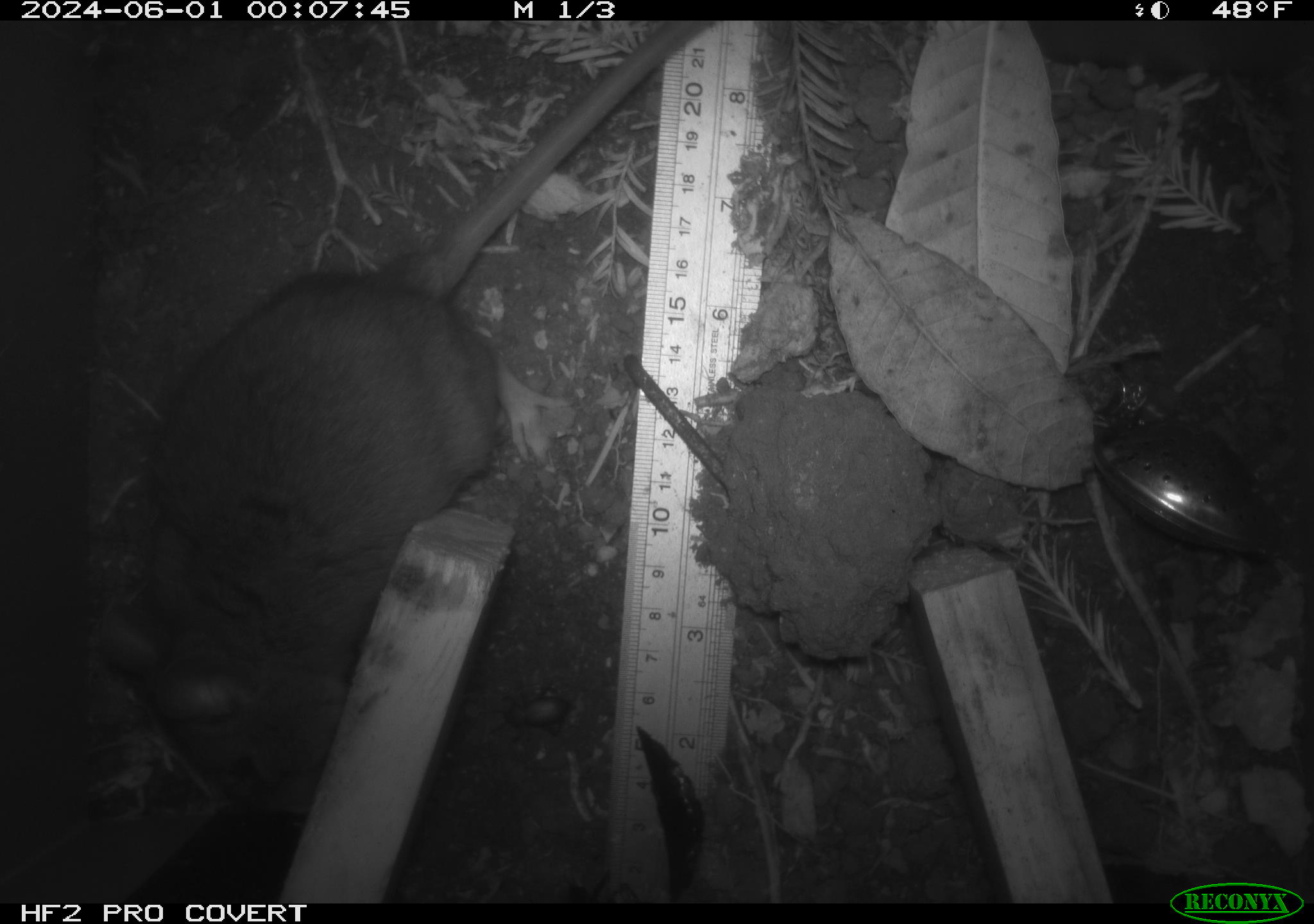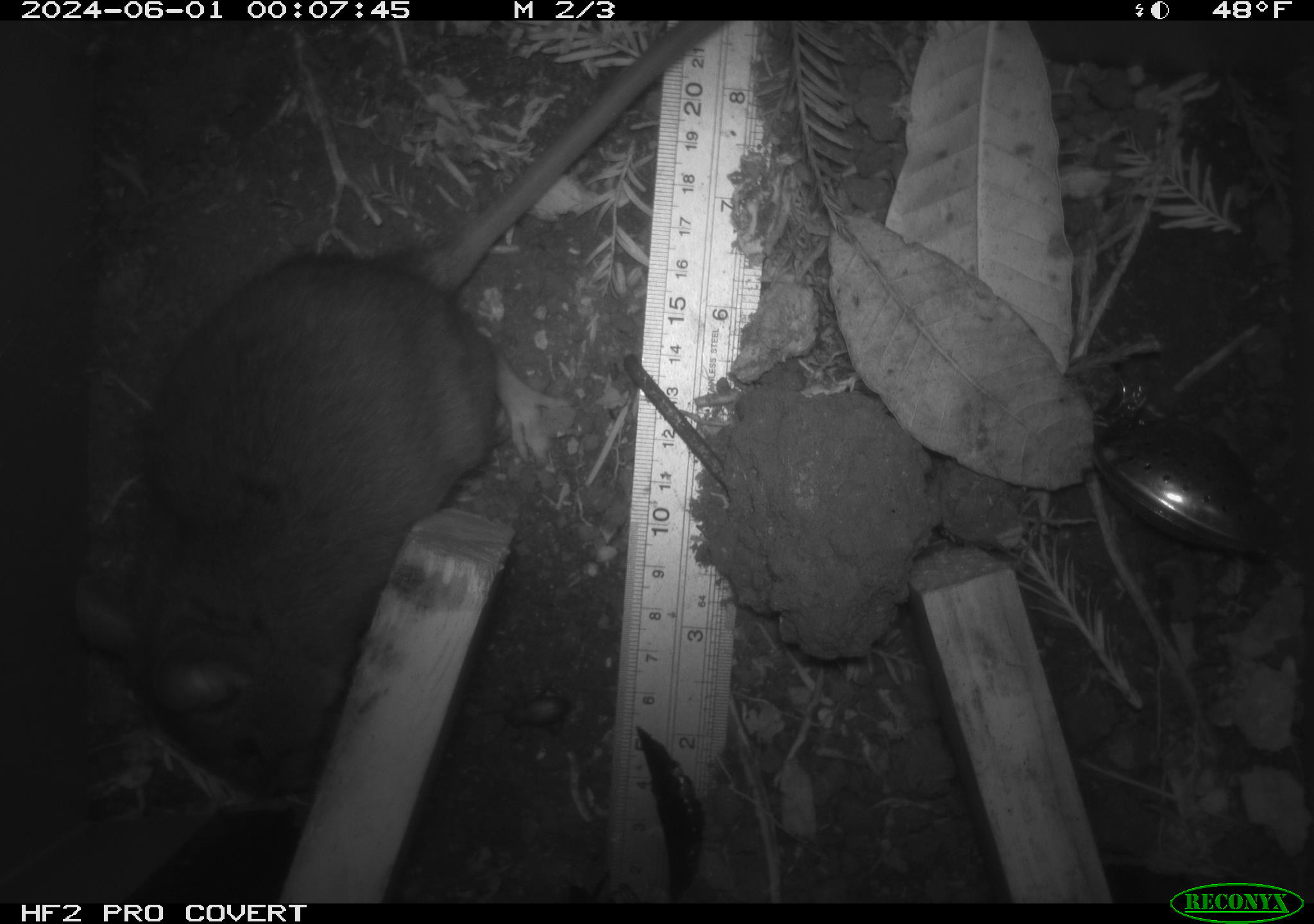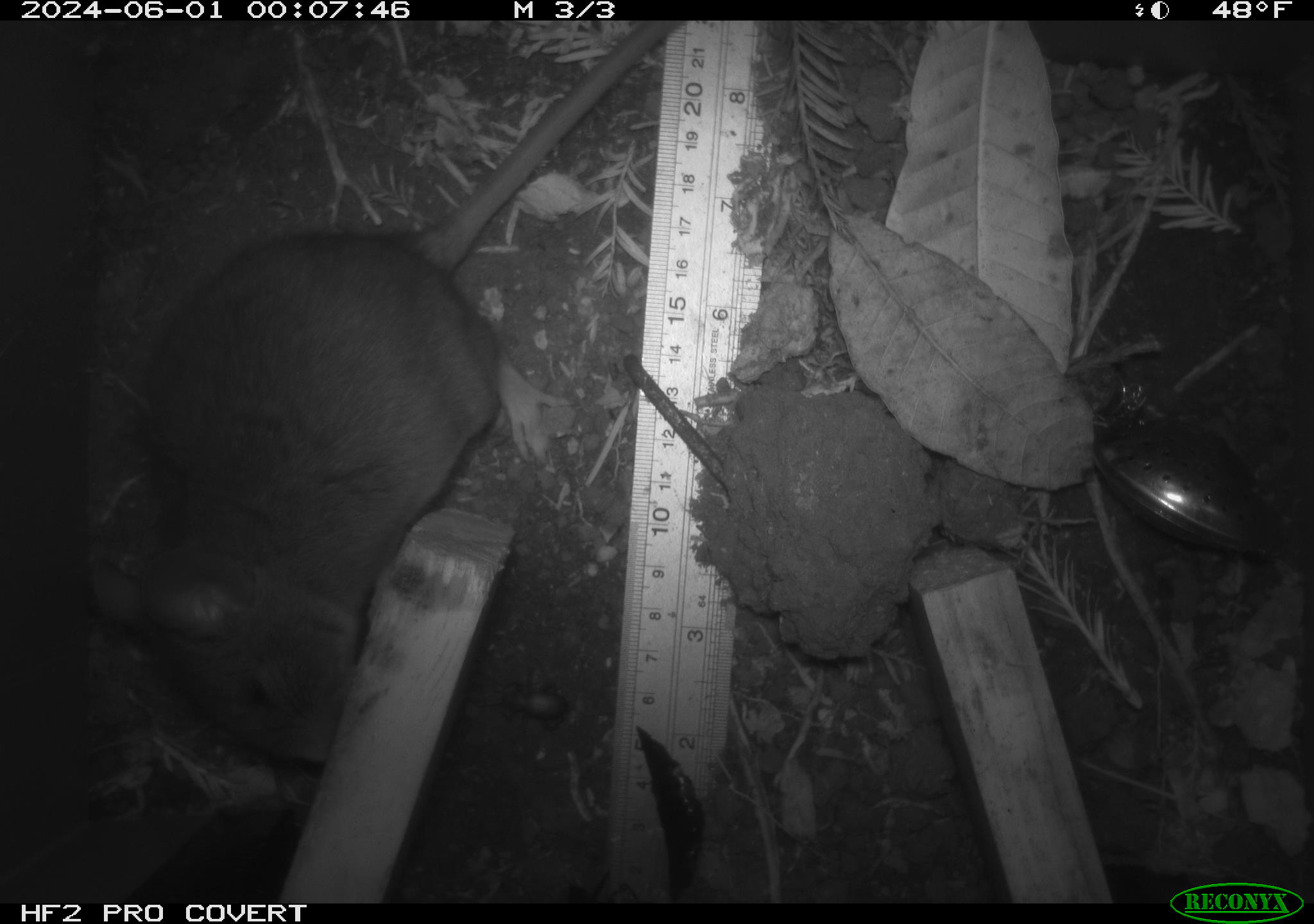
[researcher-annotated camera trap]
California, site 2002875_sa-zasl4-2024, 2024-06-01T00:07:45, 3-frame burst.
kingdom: Animalia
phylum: Chordata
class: Mammalia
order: Rodentia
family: Cricetidae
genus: Neotoma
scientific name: Neotoma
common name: pack rat or woodrat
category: neotoma species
Neotoma species (pack rat or woodrat) (Neotoma).